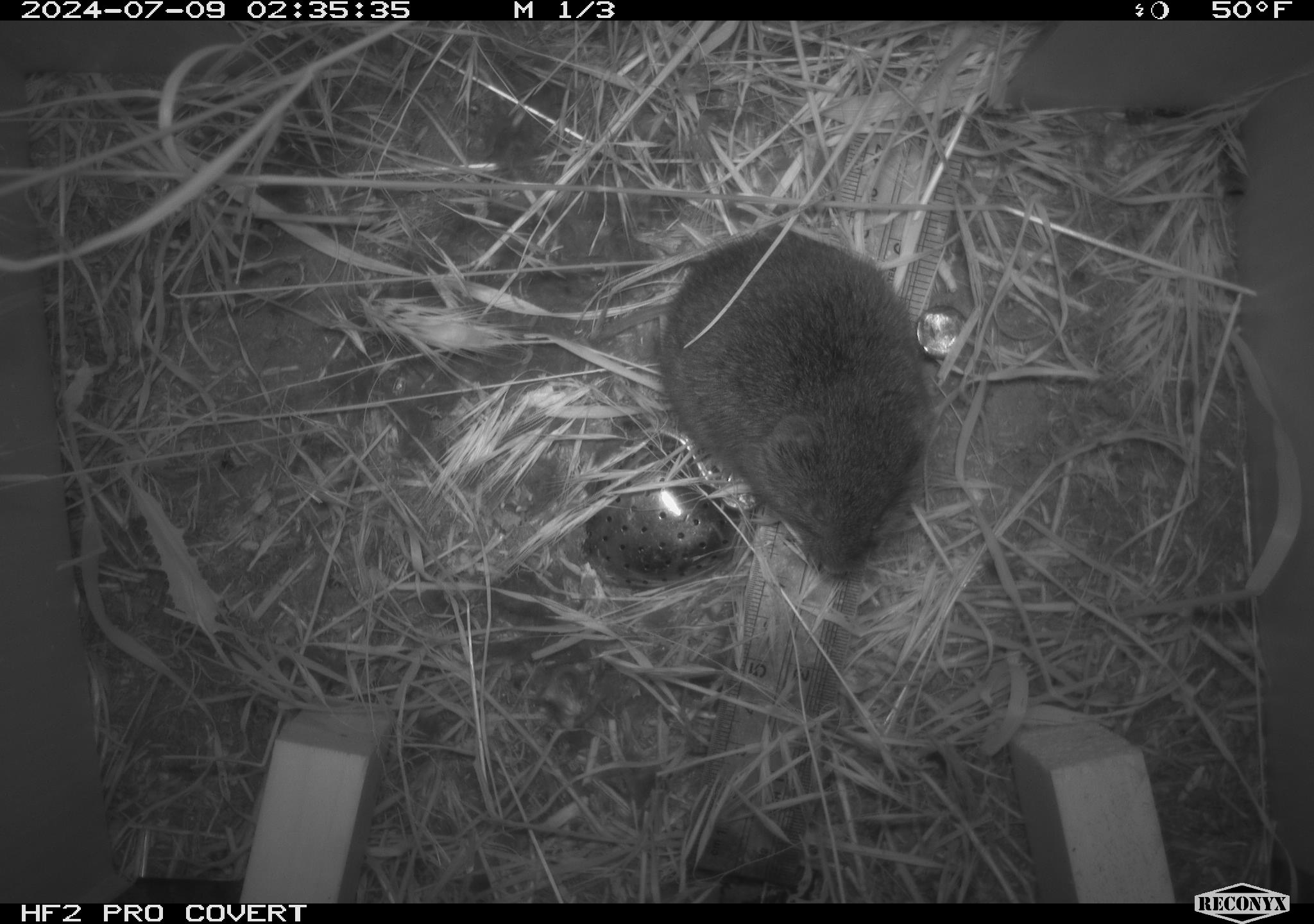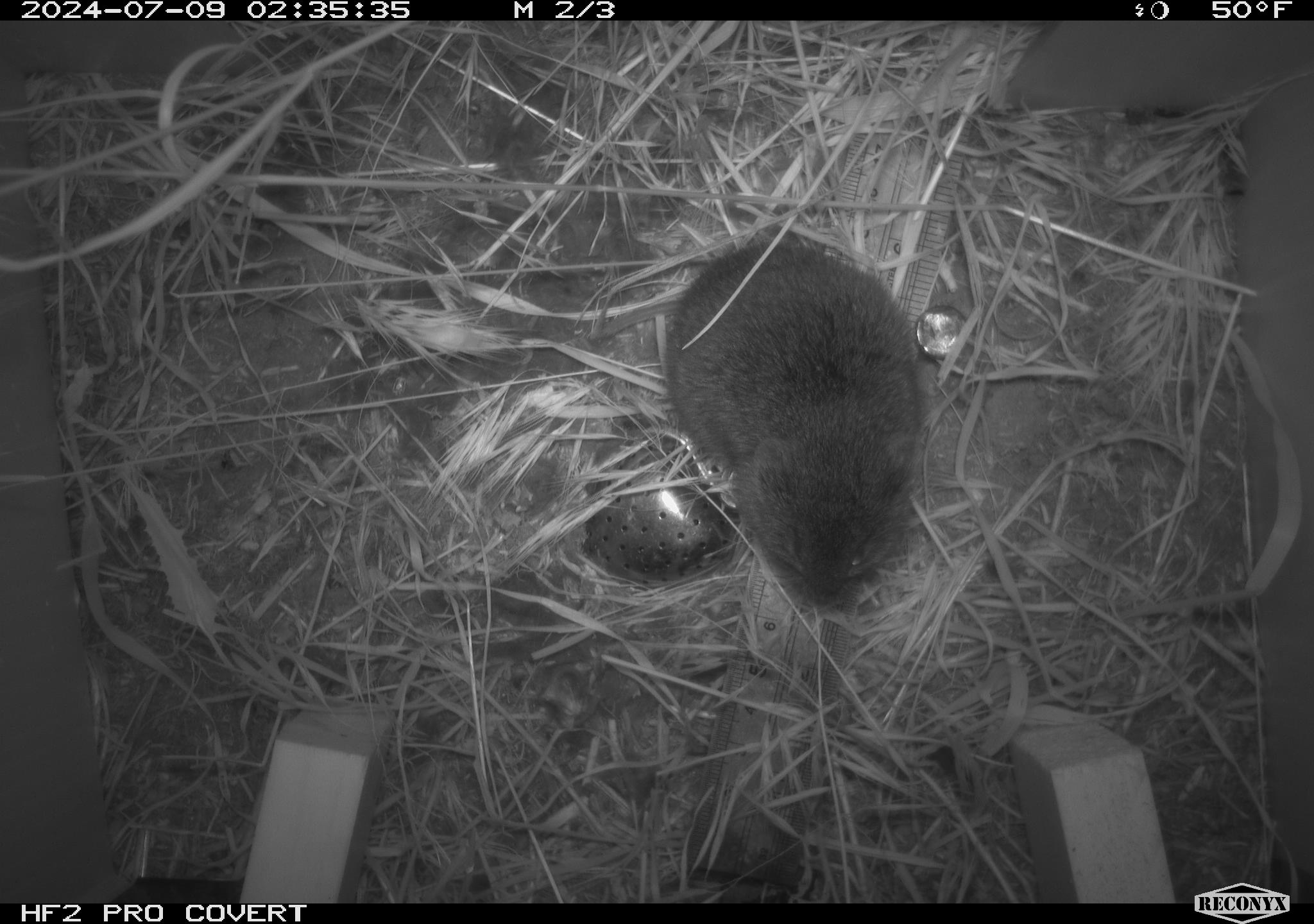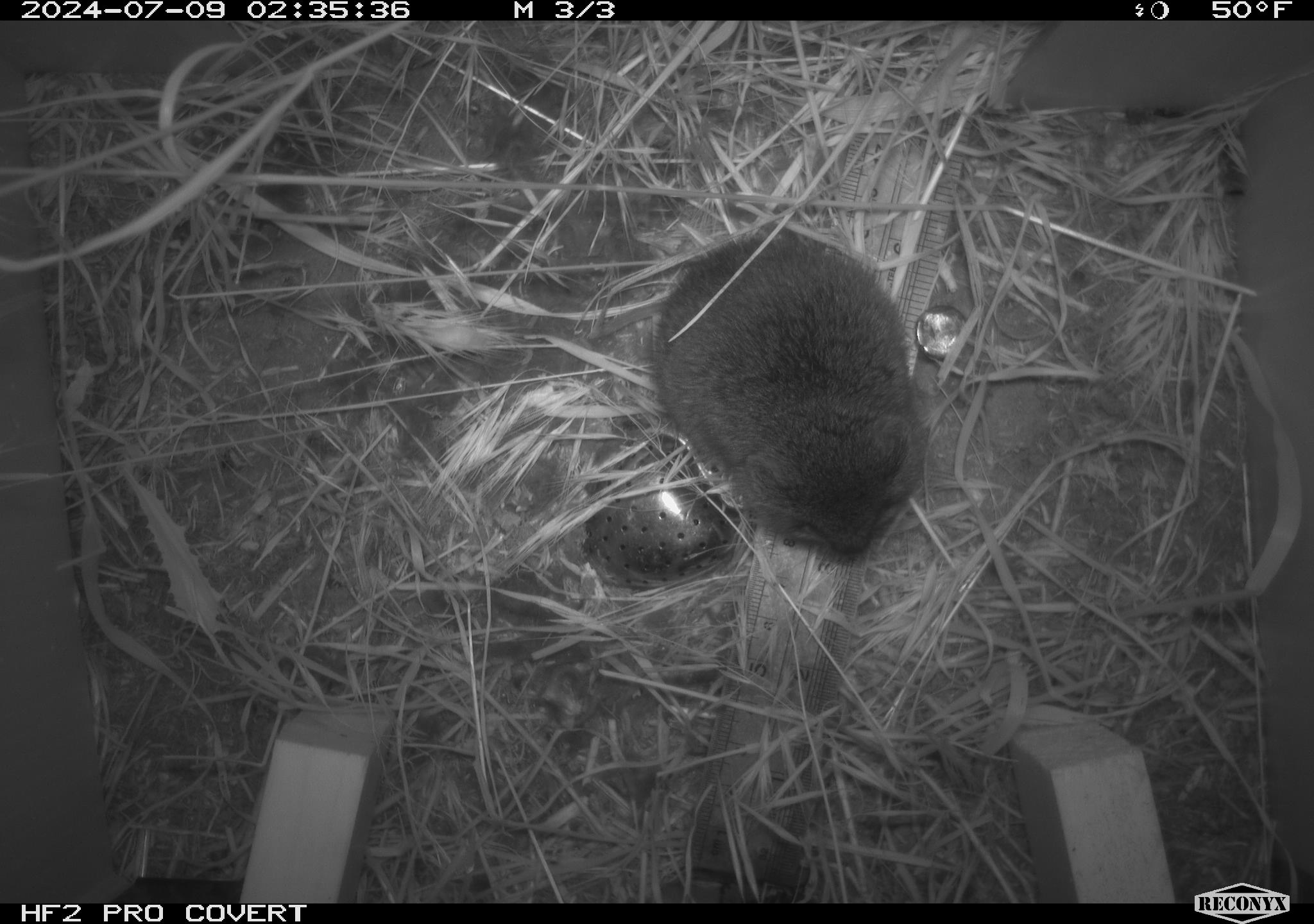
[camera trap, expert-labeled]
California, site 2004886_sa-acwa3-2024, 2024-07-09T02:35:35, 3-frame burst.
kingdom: Animalia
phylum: Chordata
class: Mammalia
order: Rodentia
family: Cricetidae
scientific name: Arvicolinae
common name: voles, lemmings, and muskrats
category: arvicolinae subfamily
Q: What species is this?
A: Arvicolinae subfamily (voles, lemmings, and muskrats) (Arvicolinae).